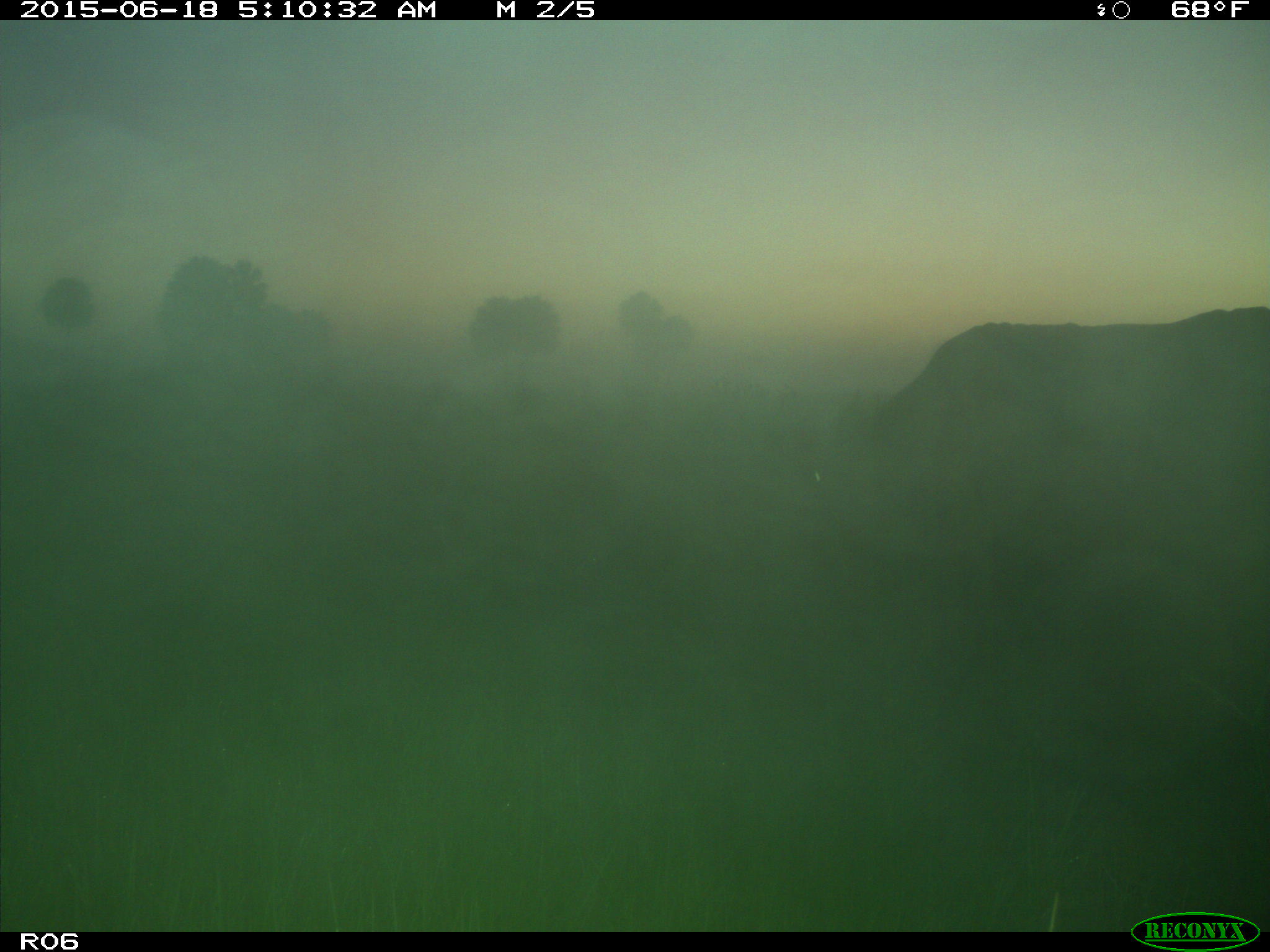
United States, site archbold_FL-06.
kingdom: Animalia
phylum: Chordata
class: Mammalia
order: Artiodactyla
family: Bovidae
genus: Bos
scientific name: Bos taurus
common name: domestic cow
Bos taurus (domestic cow).